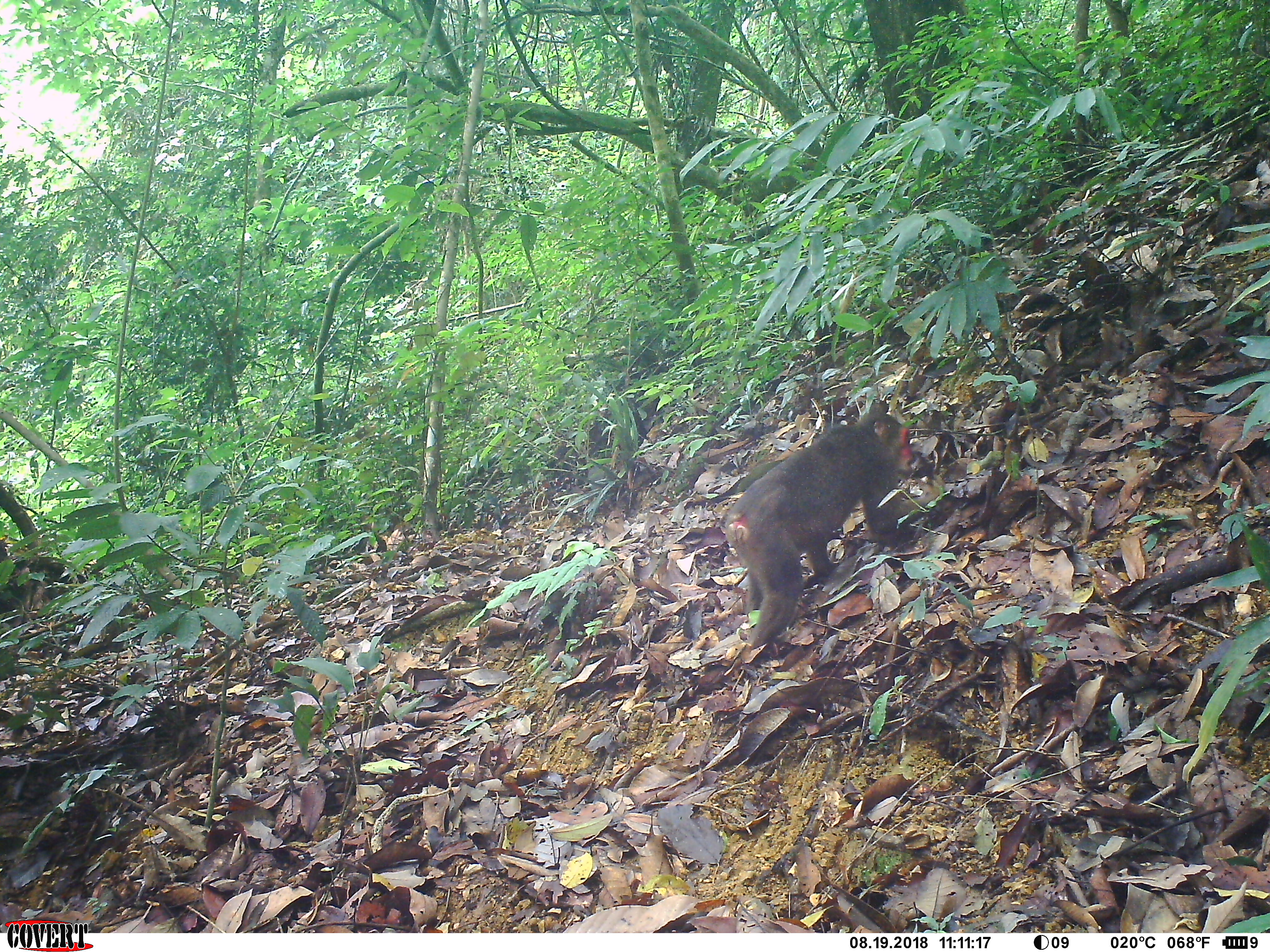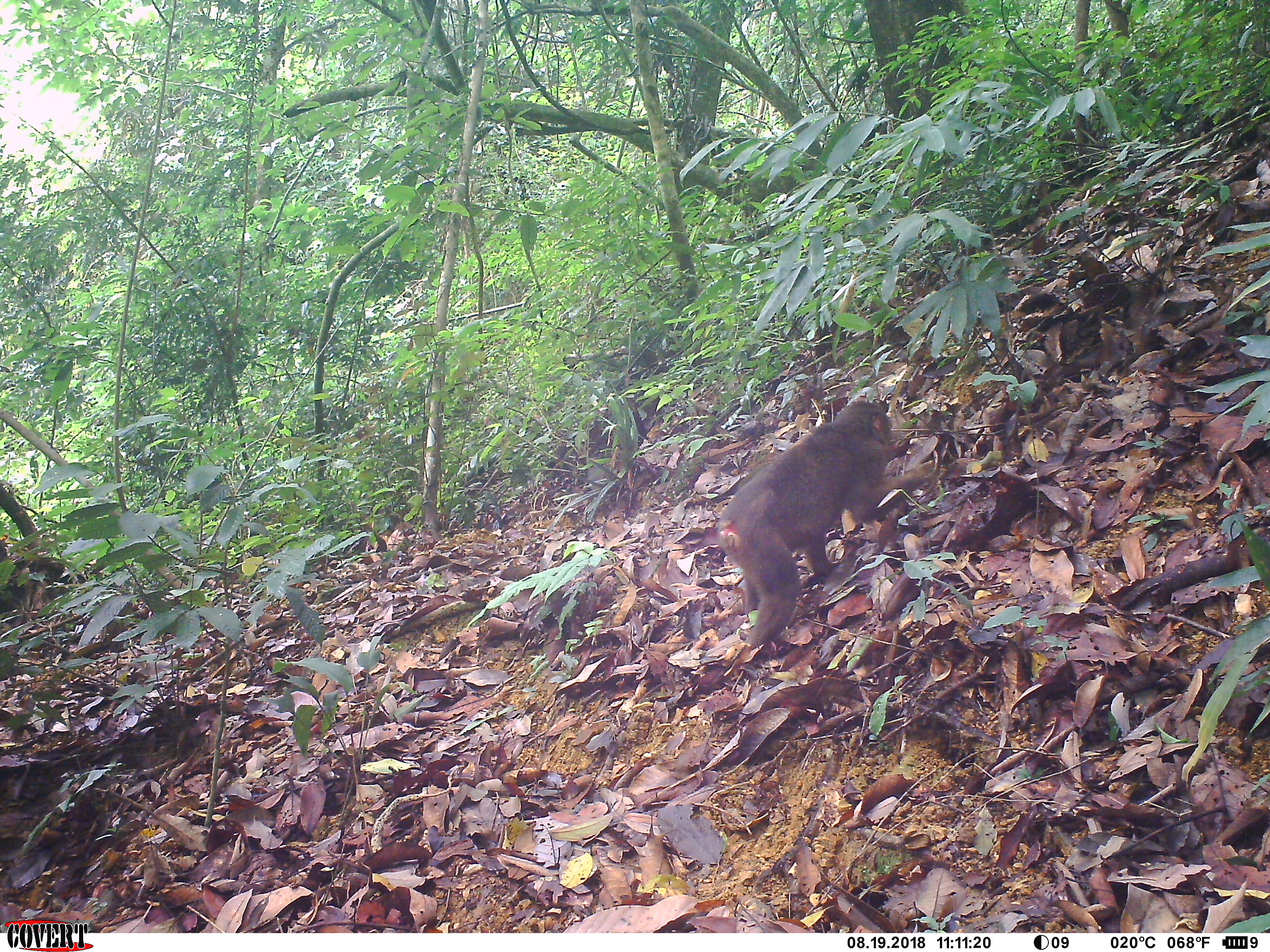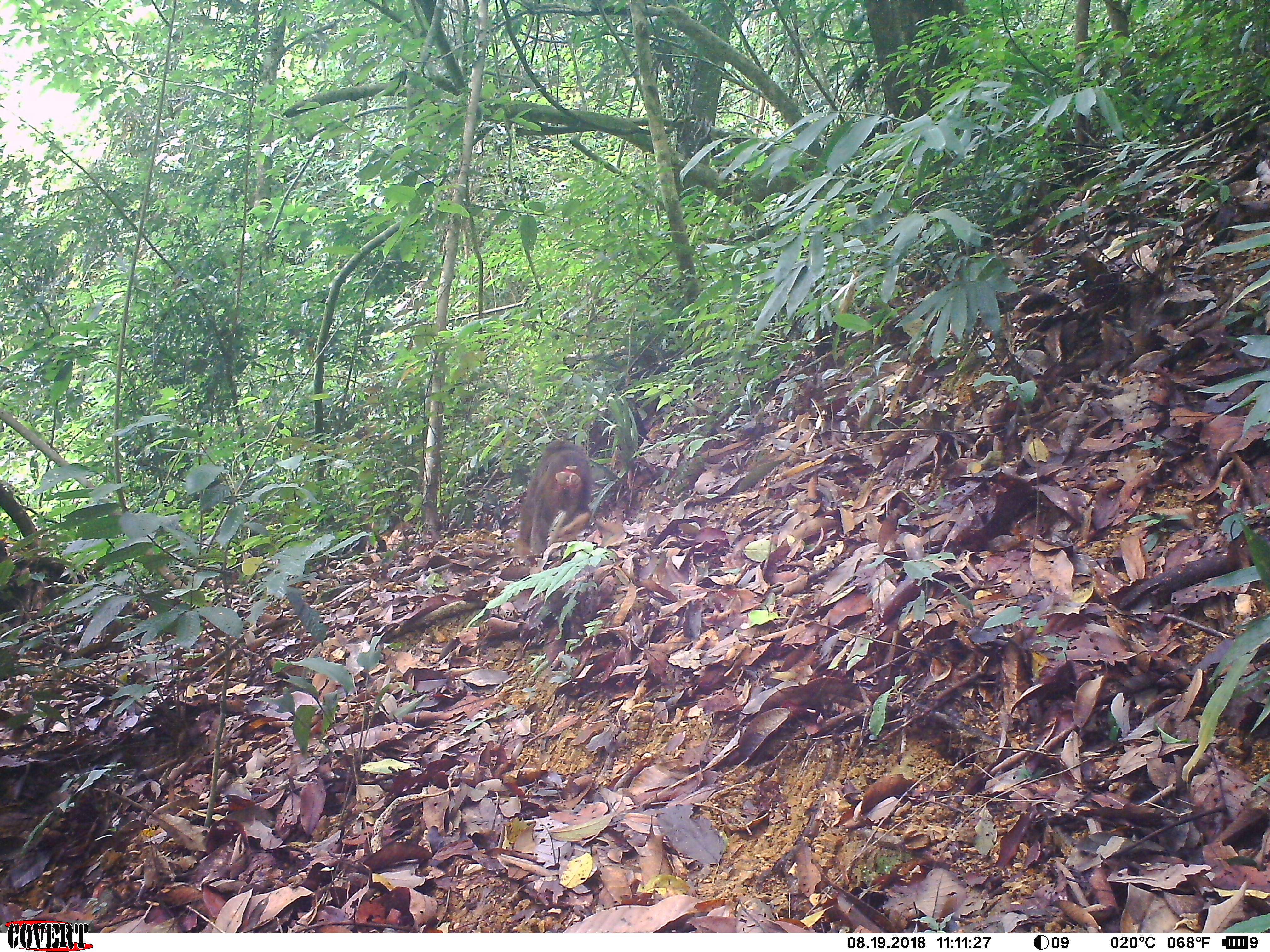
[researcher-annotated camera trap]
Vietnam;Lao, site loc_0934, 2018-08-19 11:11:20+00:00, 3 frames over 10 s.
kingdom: Animalia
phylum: Chordata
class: Mammalia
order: Primates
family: Cercopithecidae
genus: Macaca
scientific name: Macaca arctoides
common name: stump-tailed macaque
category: stump tailed macaque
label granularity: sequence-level